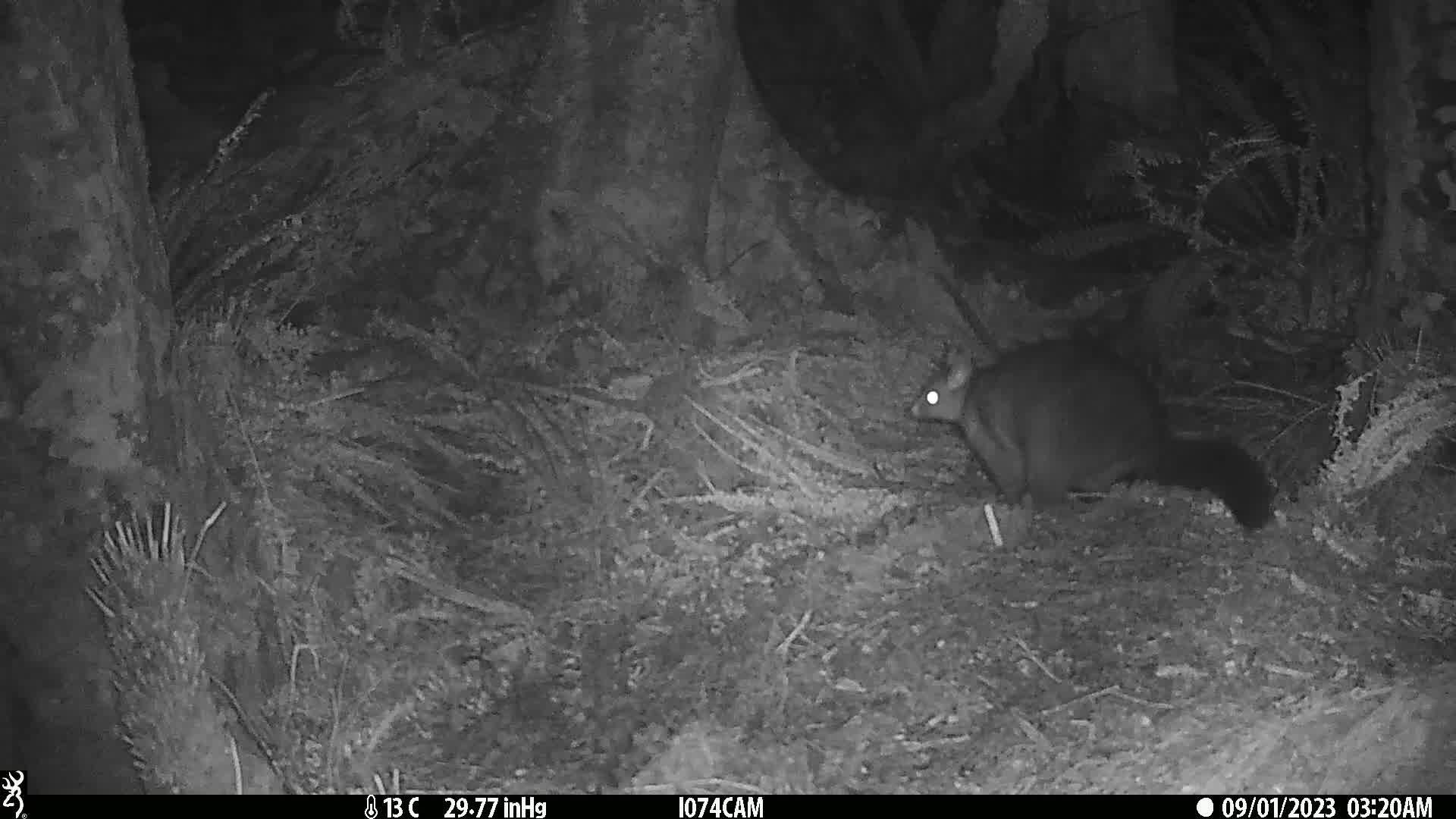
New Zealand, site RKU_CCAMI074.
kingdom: Animalia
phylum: Chordata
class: Mammalia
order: Diprotodontia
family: Phalangeridae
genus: Trichosurus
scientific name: Trichosurus vulpecula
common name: common brushtail possum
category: possum